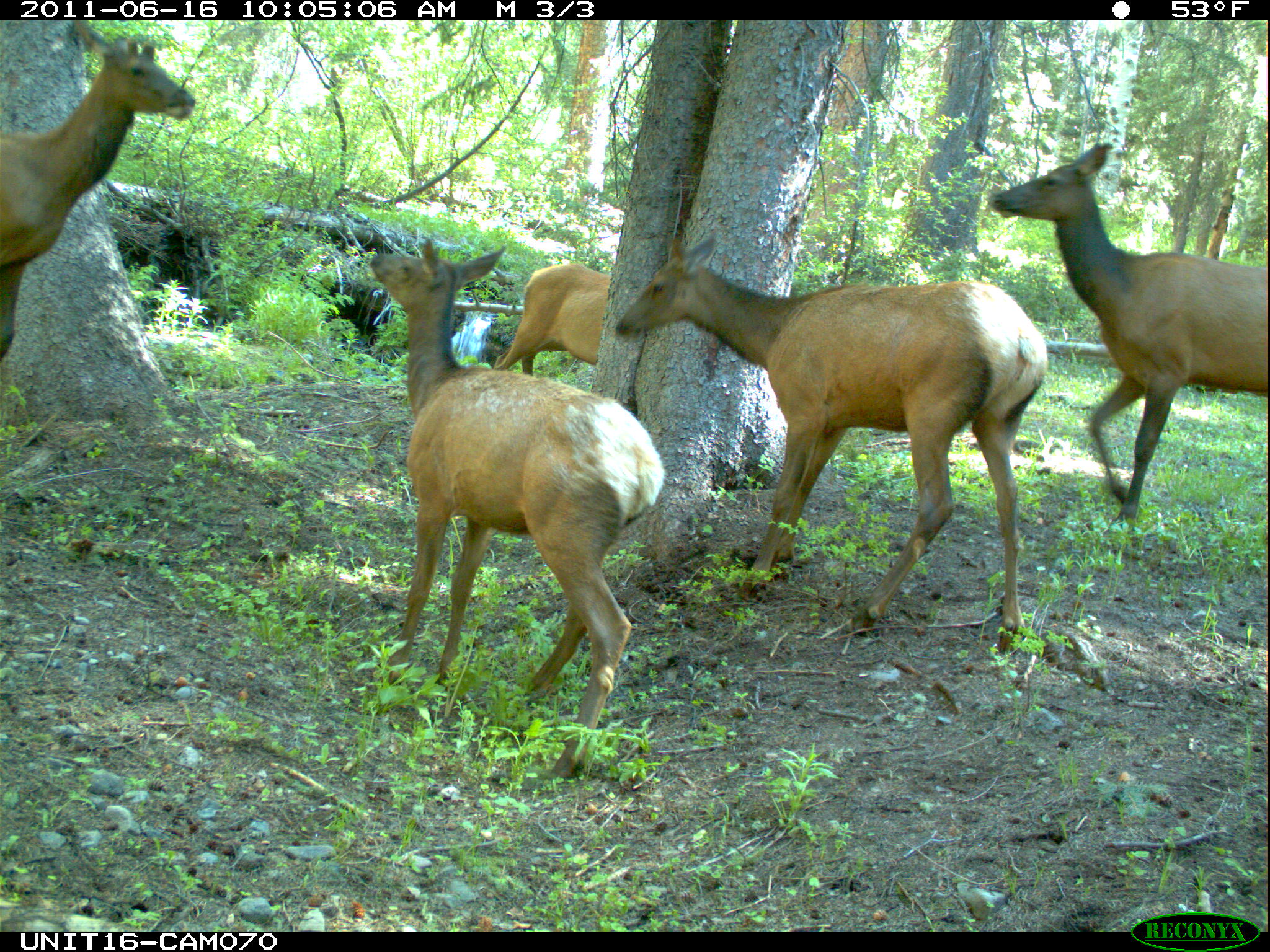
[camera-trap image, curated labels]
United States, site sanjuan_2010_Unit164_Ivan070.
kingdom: Animalia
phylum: Chordata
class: Mammalia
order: Artiodactyla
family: Cervidae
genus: Cervus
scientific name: Cervus elaphus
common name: red deer